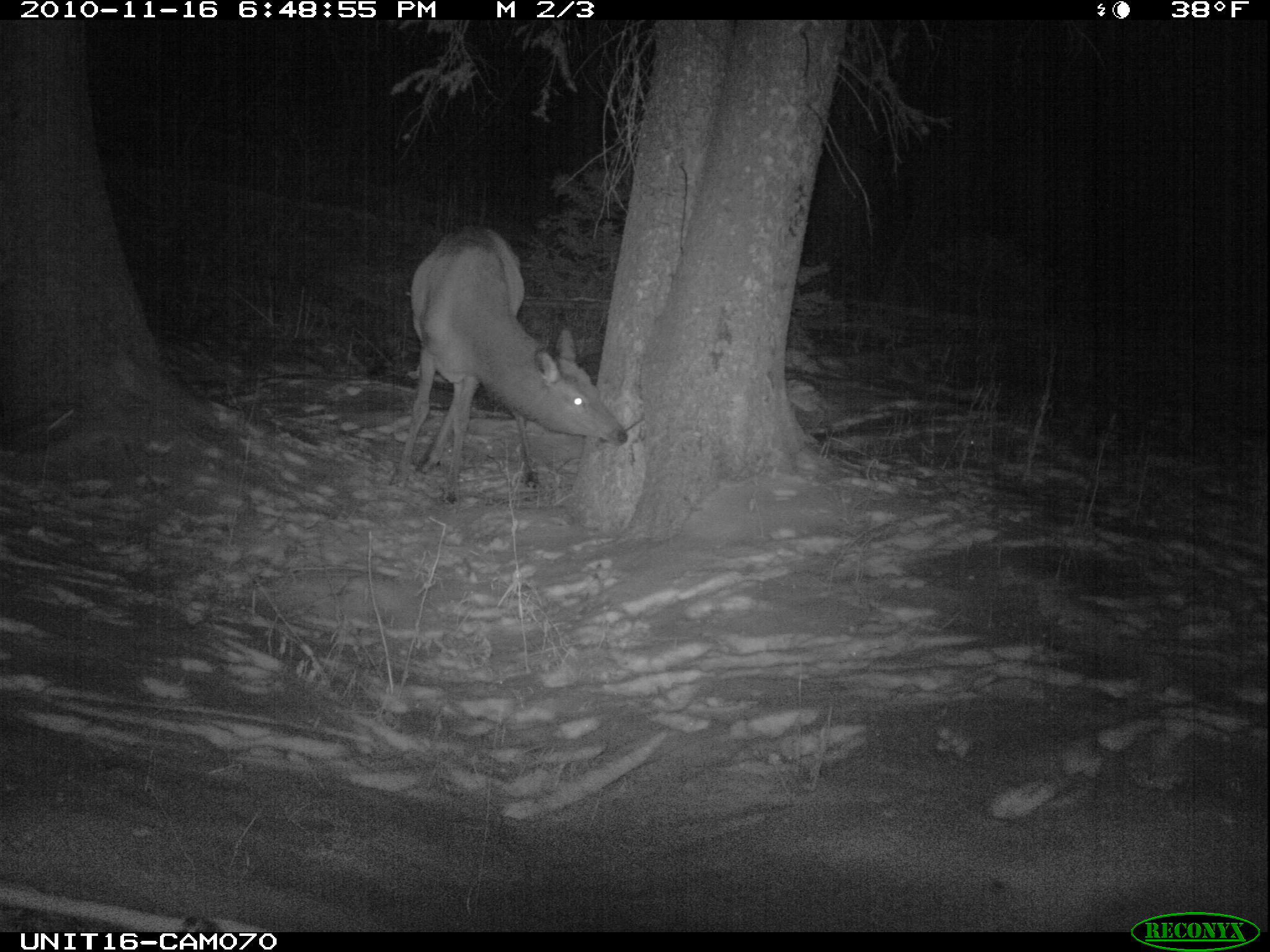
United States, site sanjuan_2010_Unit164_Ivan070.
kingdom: Animalia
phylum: Chordata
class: Mammalia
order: Artiodactyla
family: Cervidae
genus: Cervus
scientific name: Cervus elaphus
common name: red deer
Cervus elaphus (red deer).